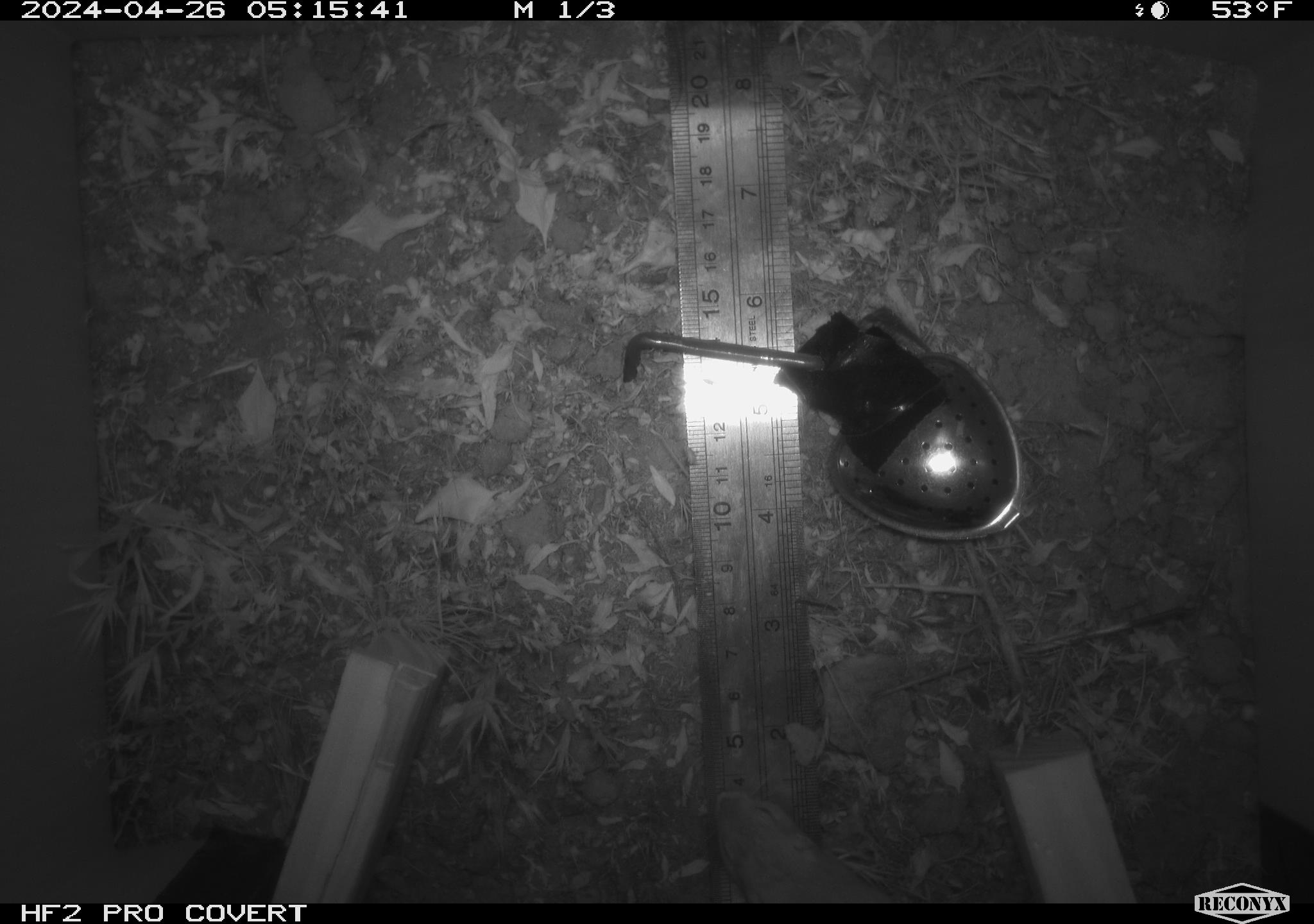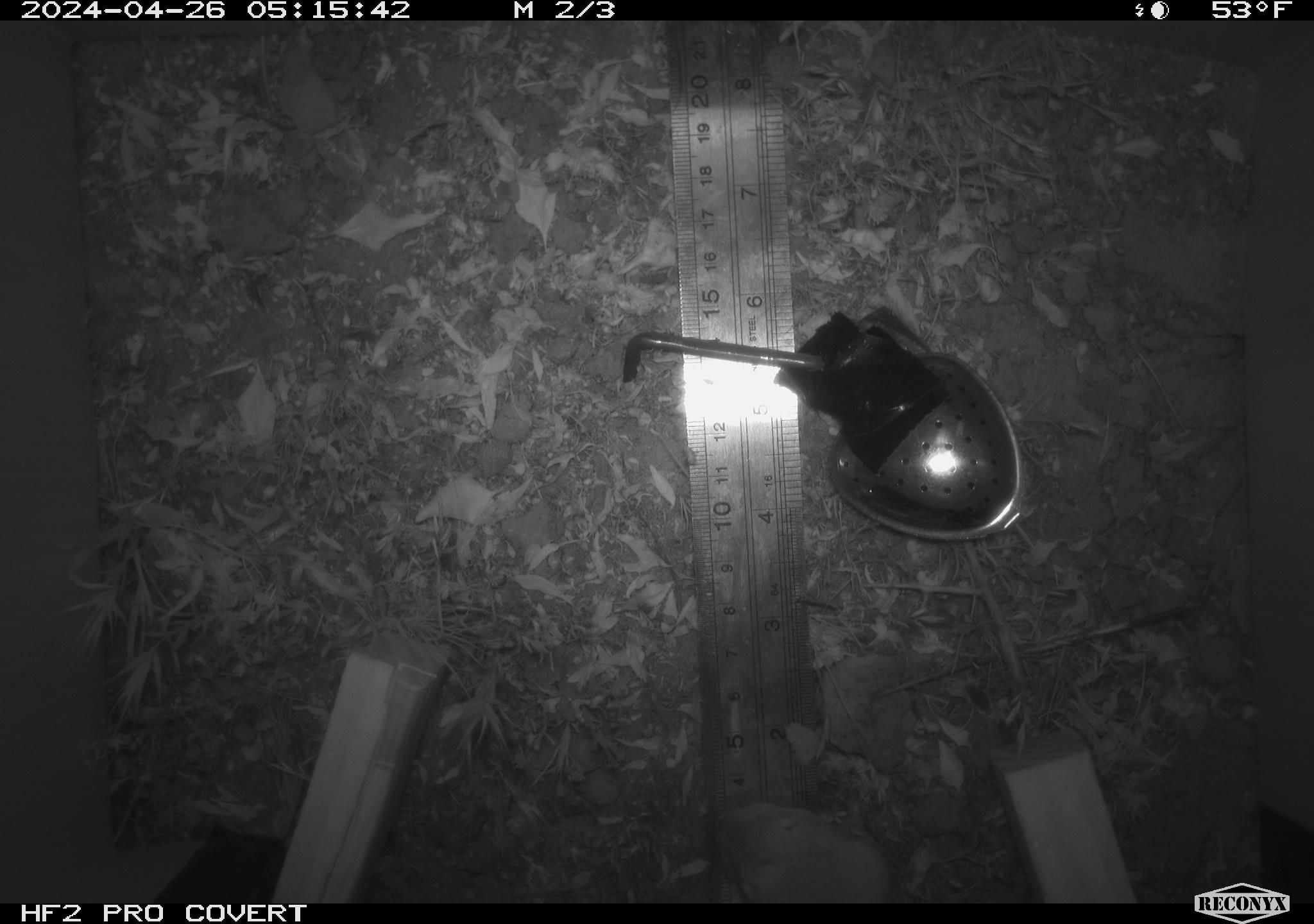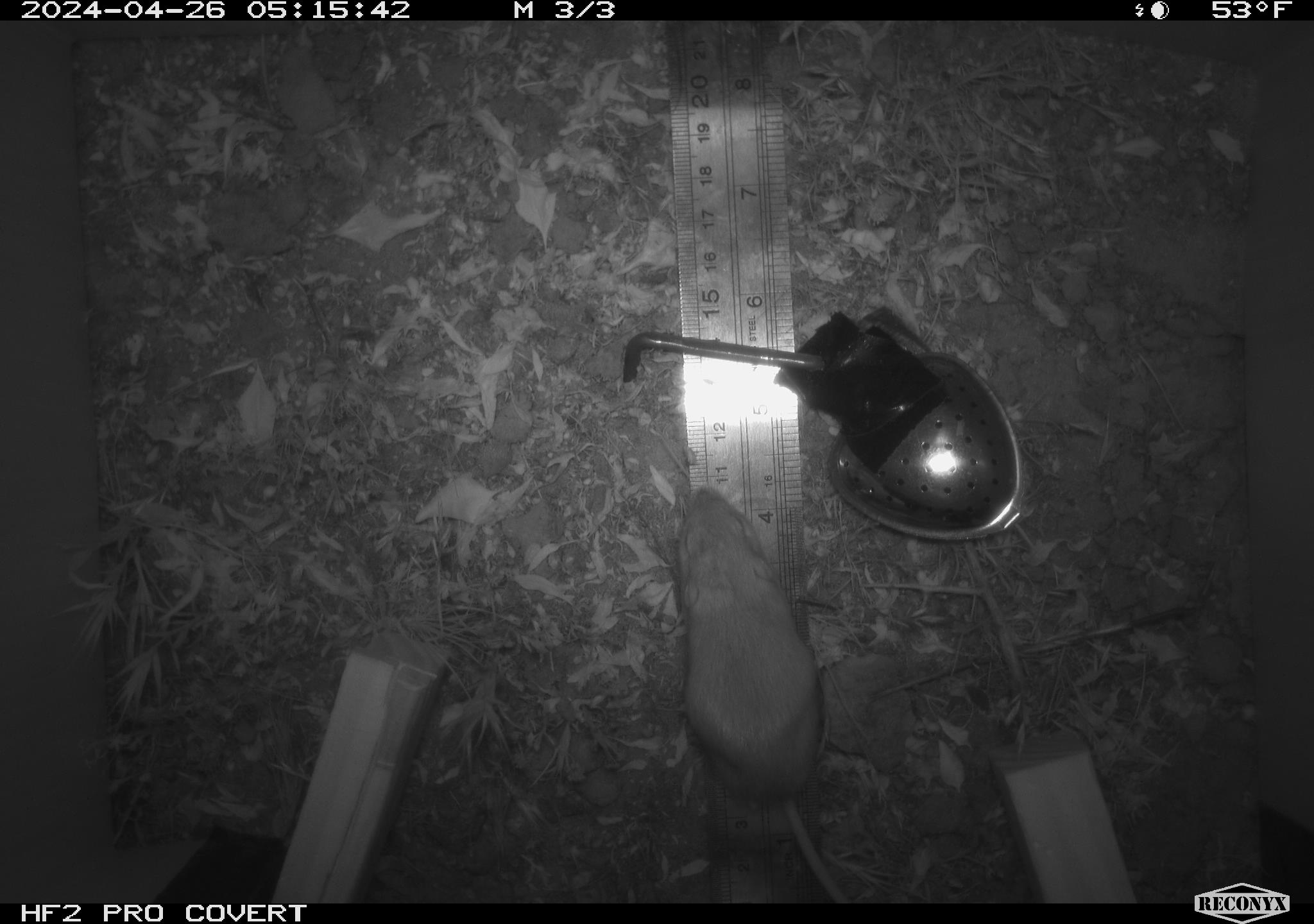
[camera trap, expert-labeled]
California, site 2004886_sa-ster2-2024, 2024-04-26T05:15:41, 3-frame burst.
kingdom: Animalia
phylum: Chordata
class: Mammalia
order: Rodentia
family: Heteromyidae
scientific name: Heteromyidae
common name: kangaroo rats and pocket mice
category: heteromyidae family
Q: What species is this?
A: Heteromyidae family (kangaroo rats and pocket mice) (Heteromyidae).